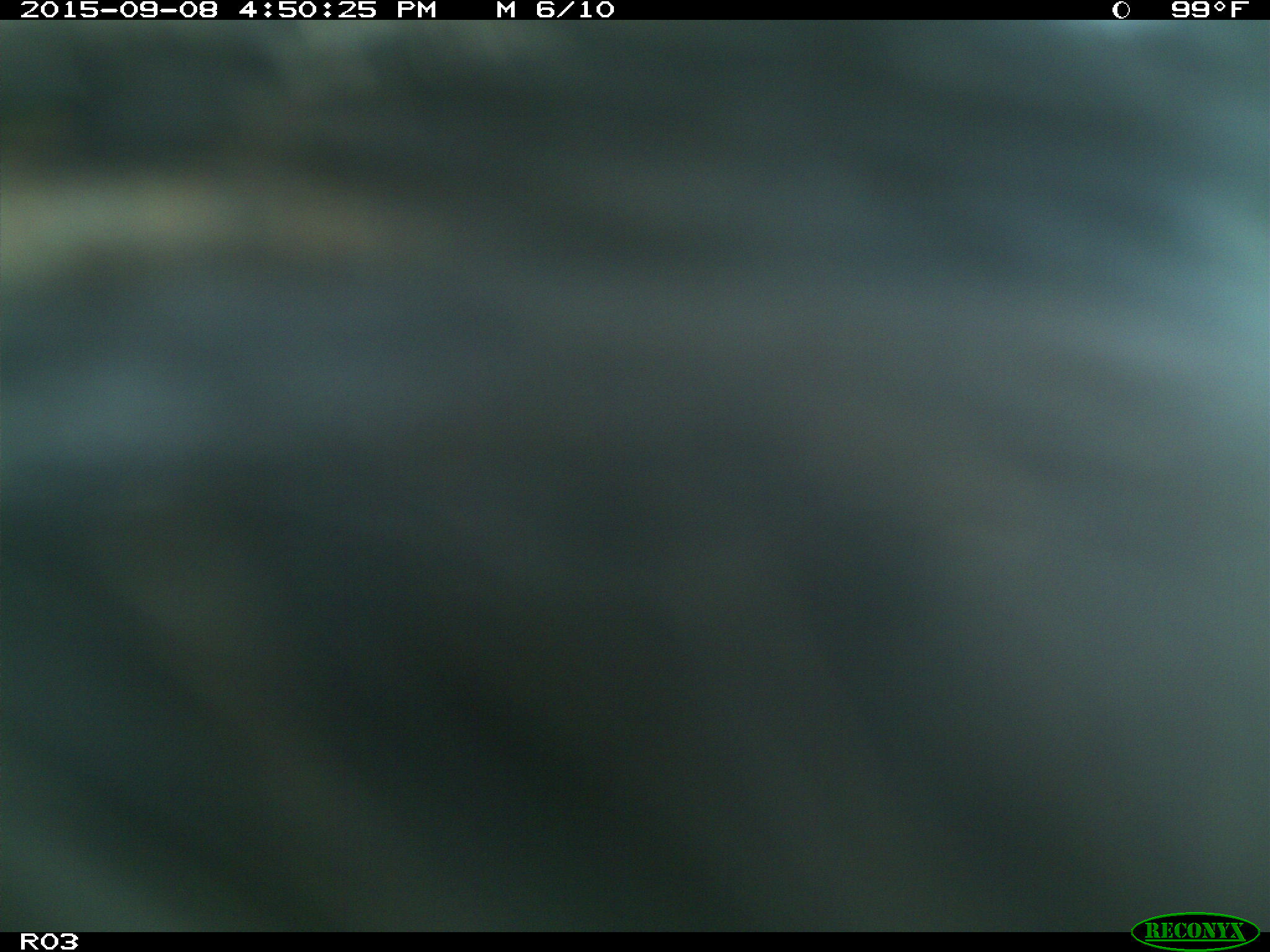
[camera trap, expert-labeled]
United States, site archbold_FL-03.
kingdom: Animalia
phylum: Chordata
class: Mammalia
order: Artiodactyla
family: Bovidae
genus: Bos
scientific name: Bos taurus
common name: domestic cow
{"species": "Bos taurus (domestic cow)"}